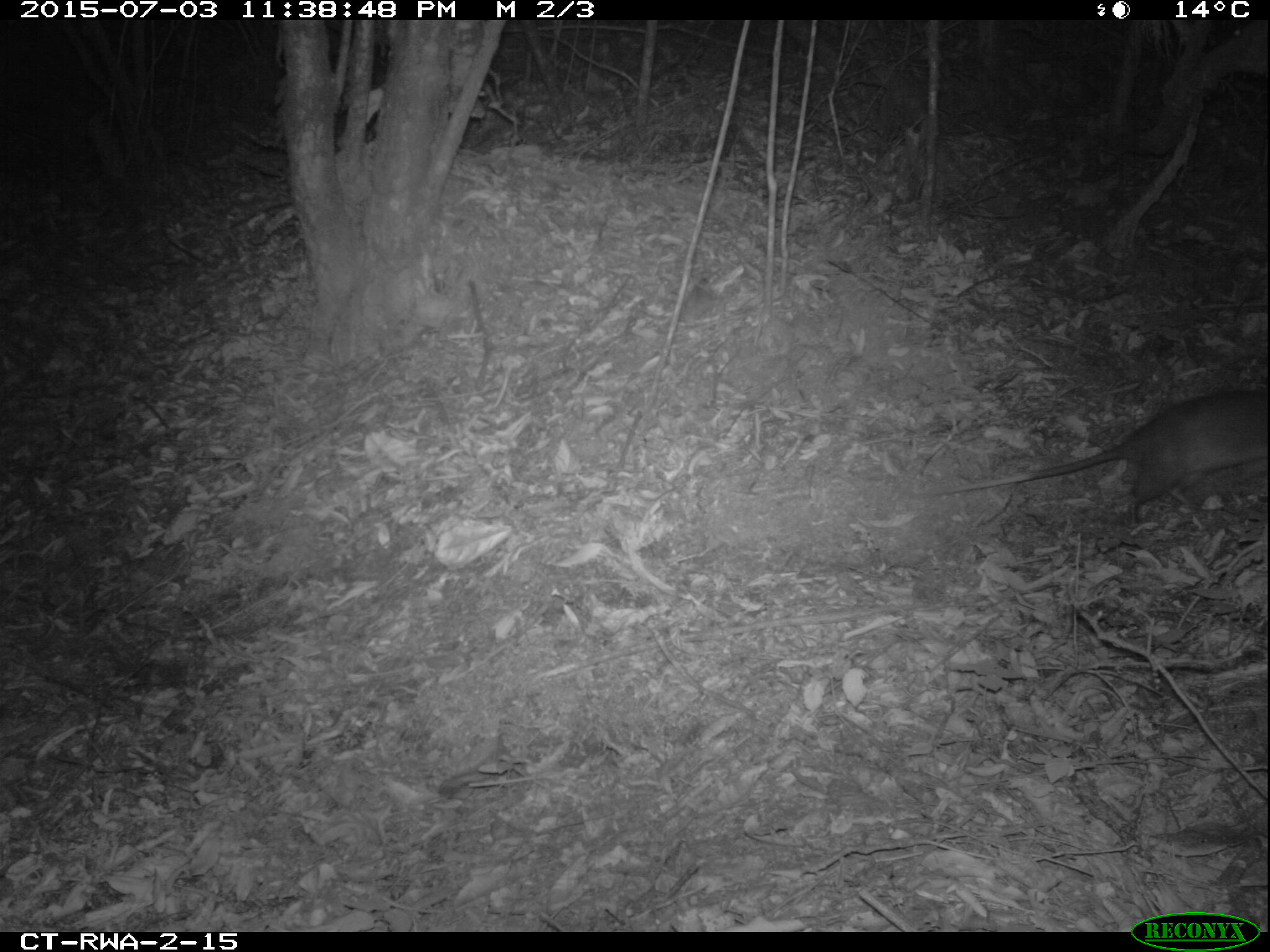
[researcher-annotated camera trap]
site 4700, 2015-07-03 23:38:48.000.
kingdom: Animalia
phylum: Chordata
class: Mammalia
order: Rodentia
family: Nesomyidae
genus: Cricetomys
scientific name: Cricetomys gambianus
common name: african giant pouched rat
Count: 1.